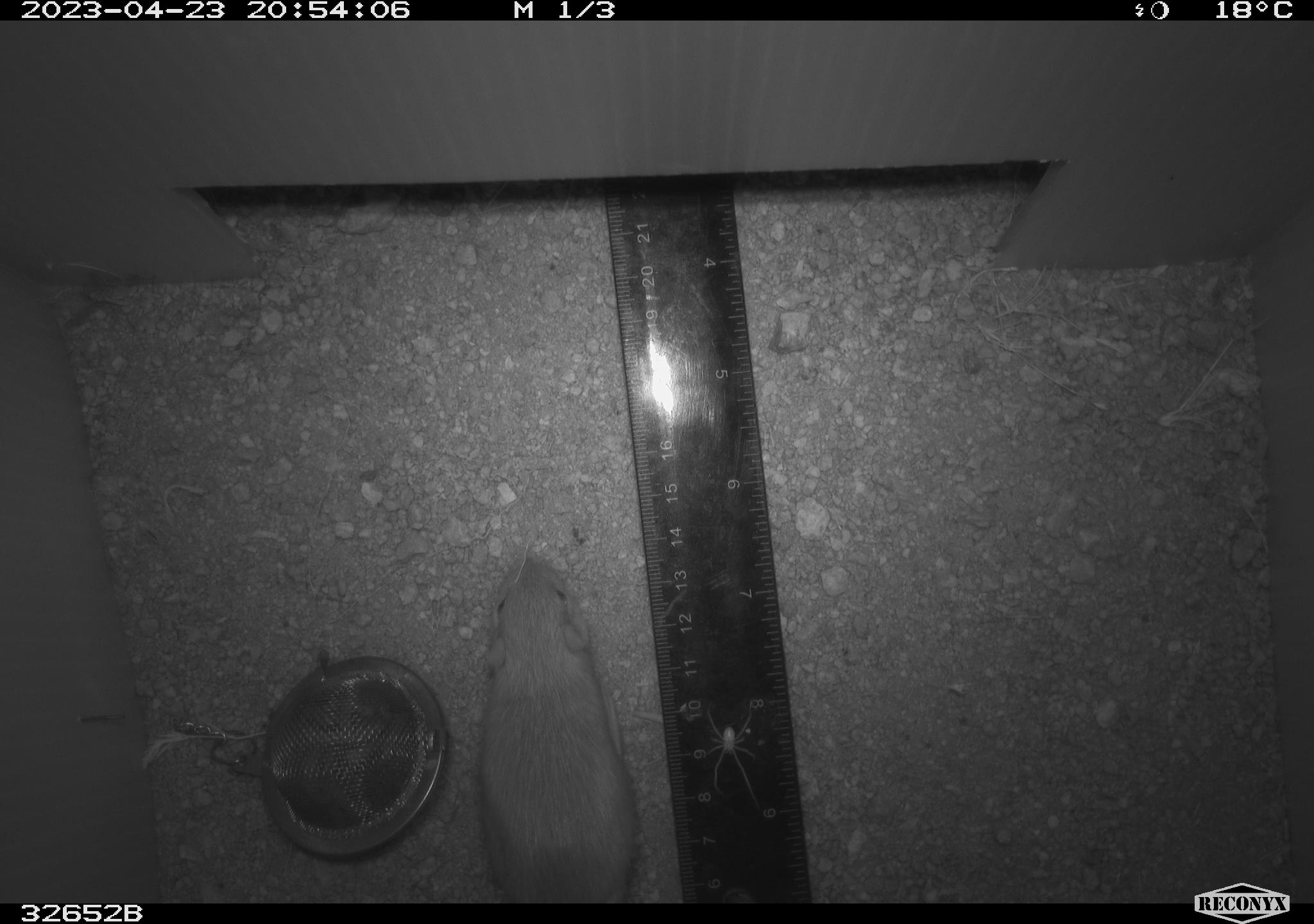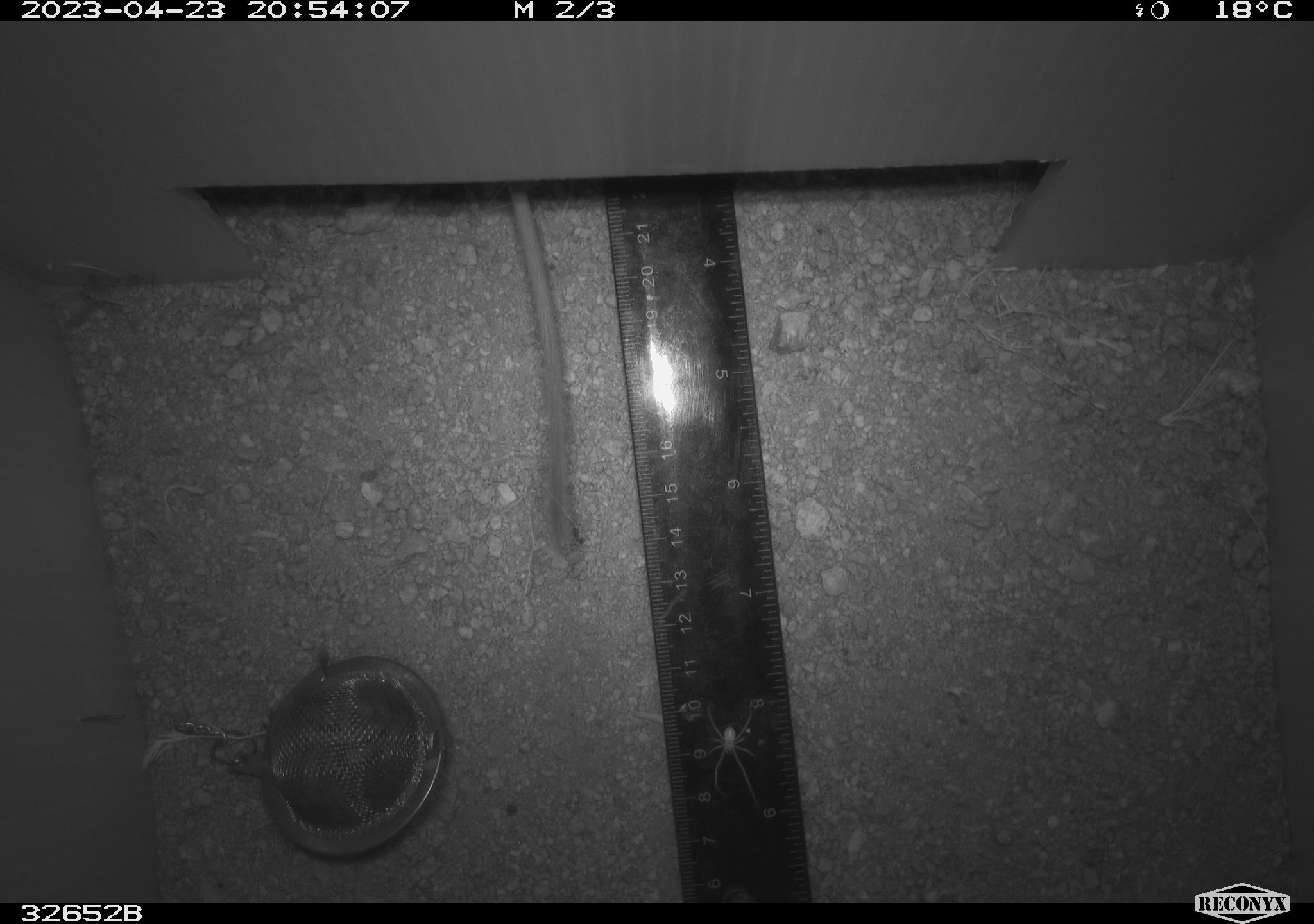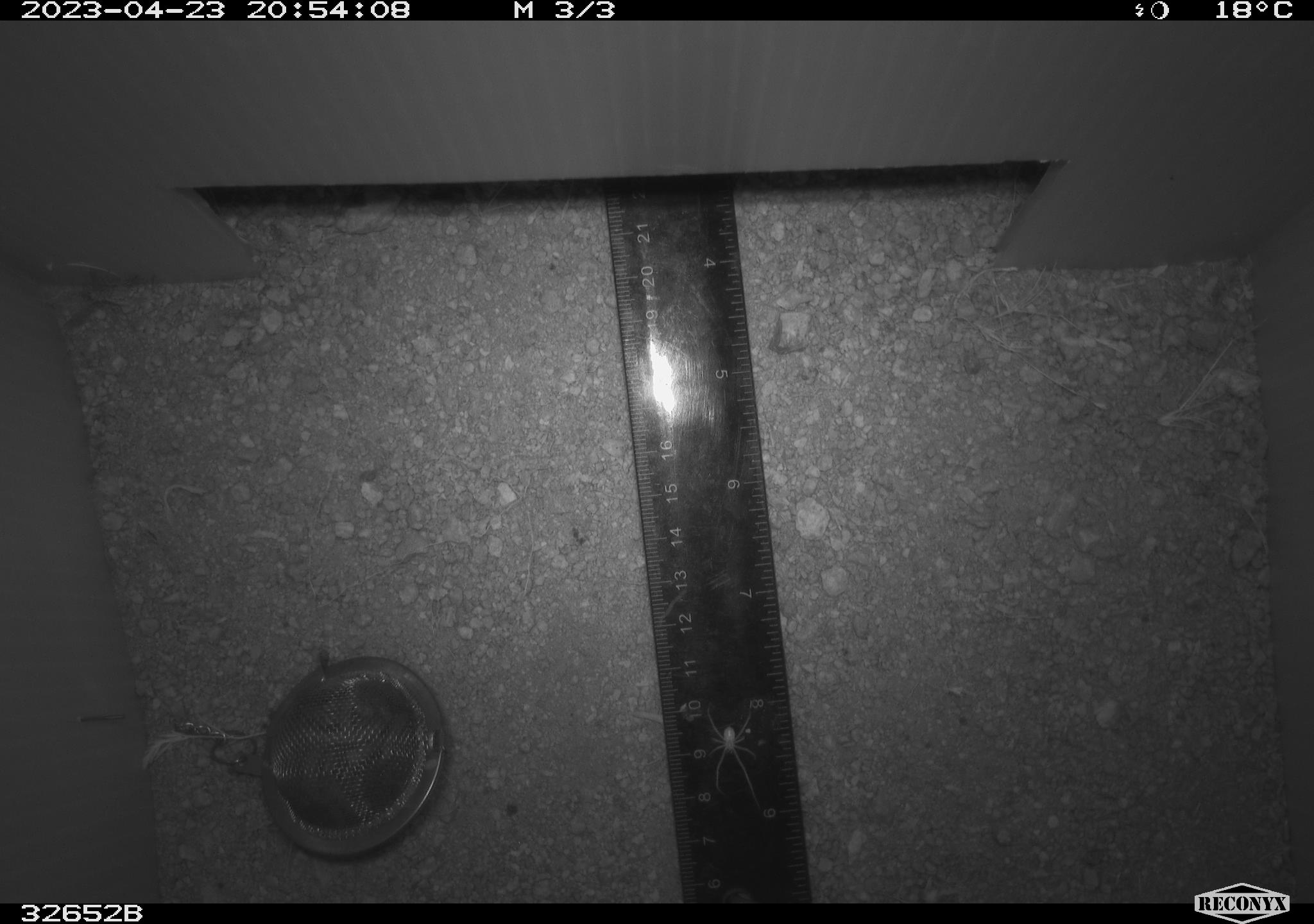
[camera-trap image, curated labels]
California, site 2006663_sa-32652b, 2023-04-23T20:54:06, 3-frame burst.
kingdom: Animalia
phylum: Chordata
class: Mammalia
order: Rodentia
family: Heteromyidae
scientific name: Heteromyidae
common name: kangaroo rats and pocket mice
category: heteromyidae family